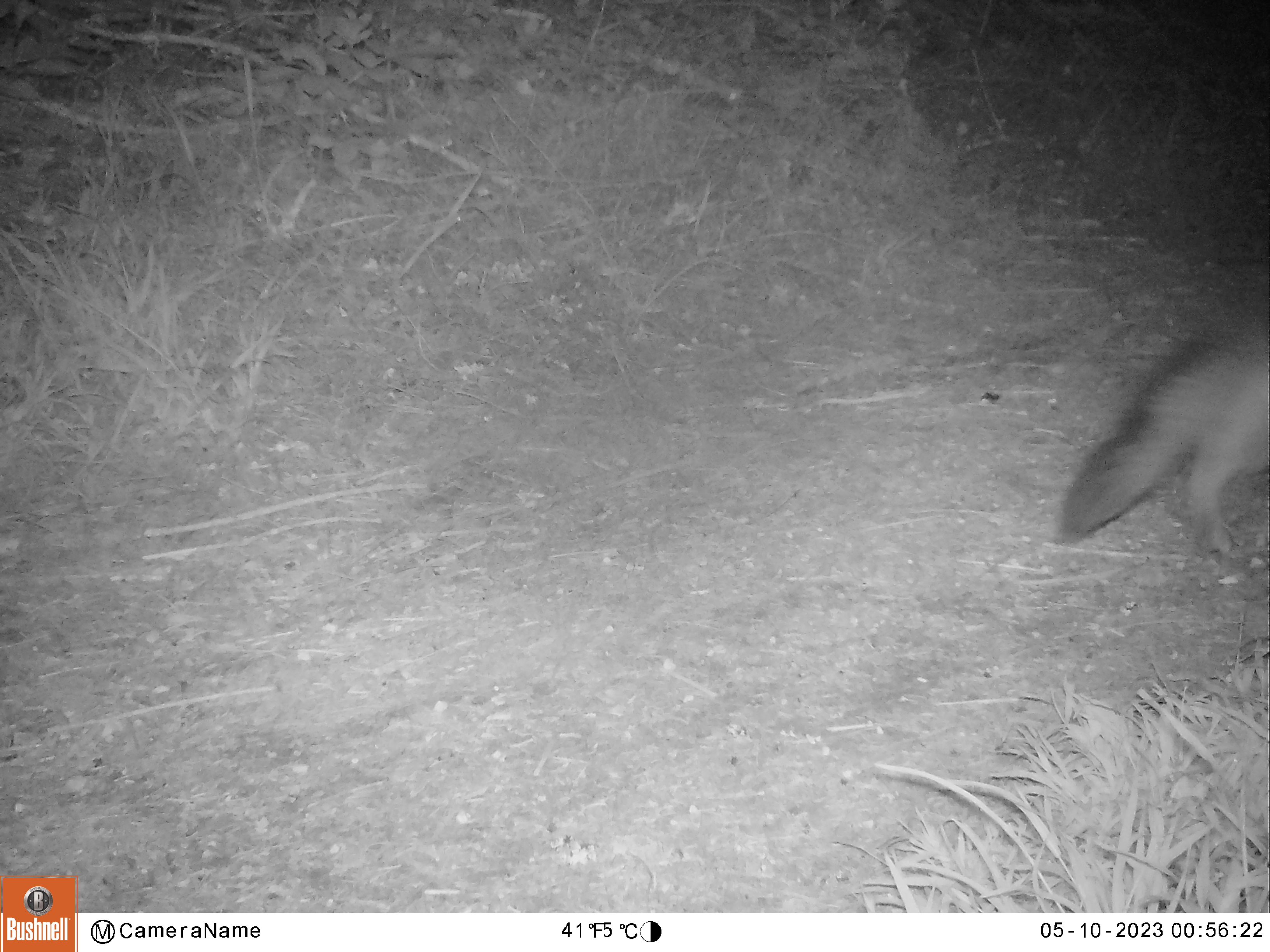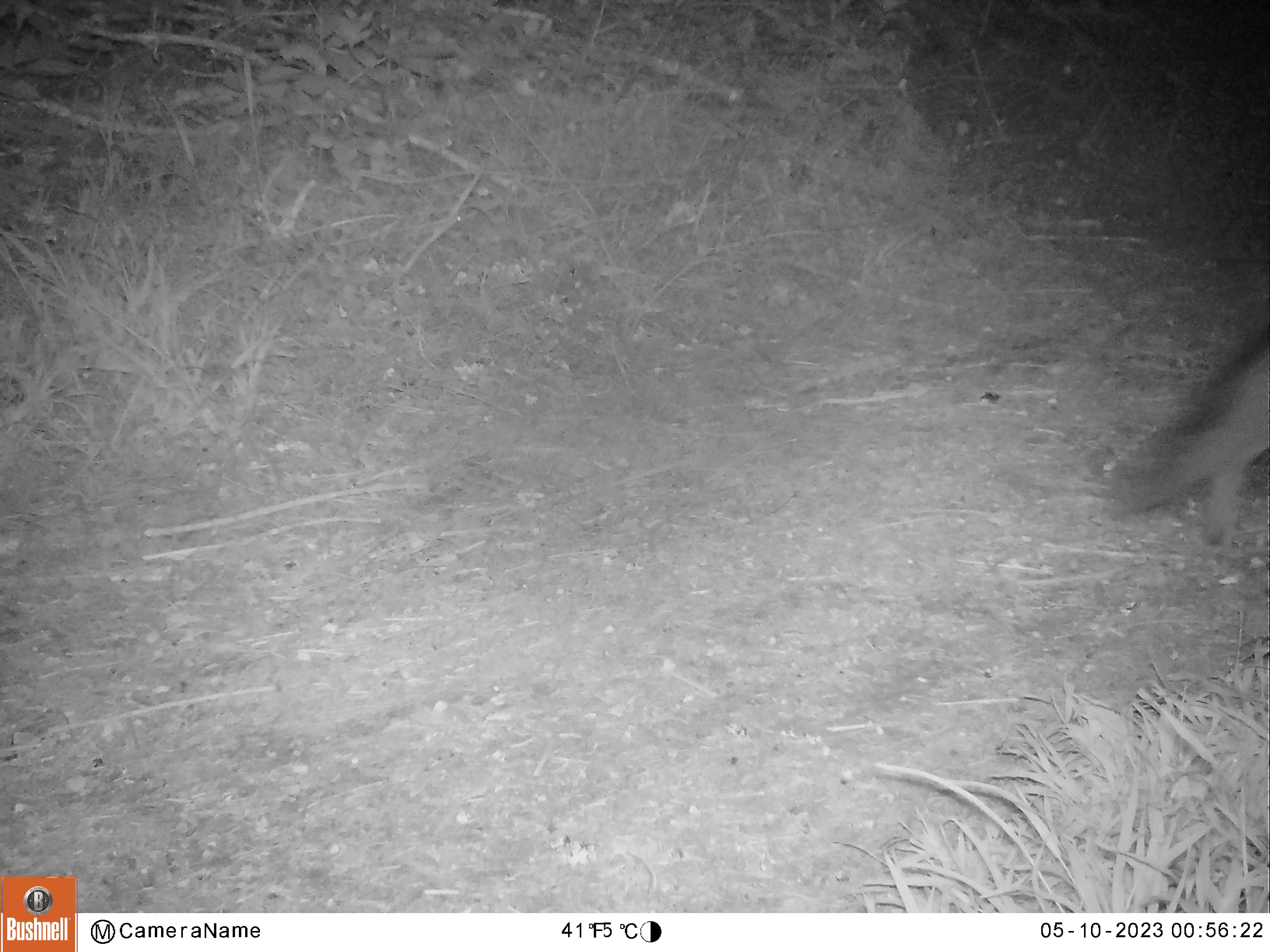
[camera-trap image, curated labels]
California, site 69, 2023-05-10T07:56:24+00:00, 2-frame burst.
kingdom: Animalia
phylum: Chordata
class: Mammalia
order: Carnivora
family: Canidae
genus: Urocyon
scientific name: Urocyon cinereoargenteus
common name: gray fox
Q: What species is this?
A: Gray fox (Urocyon cinereoargenteus).